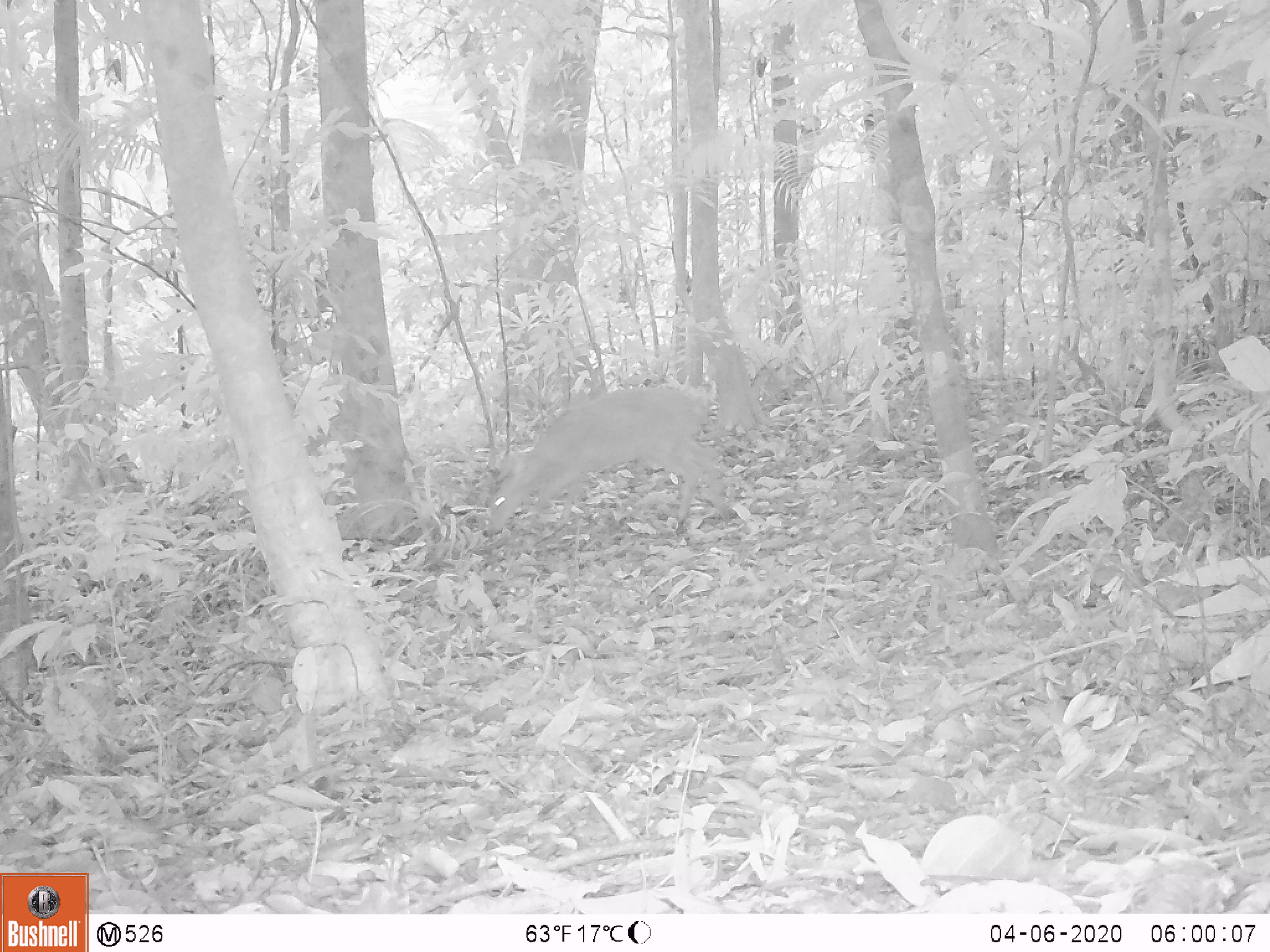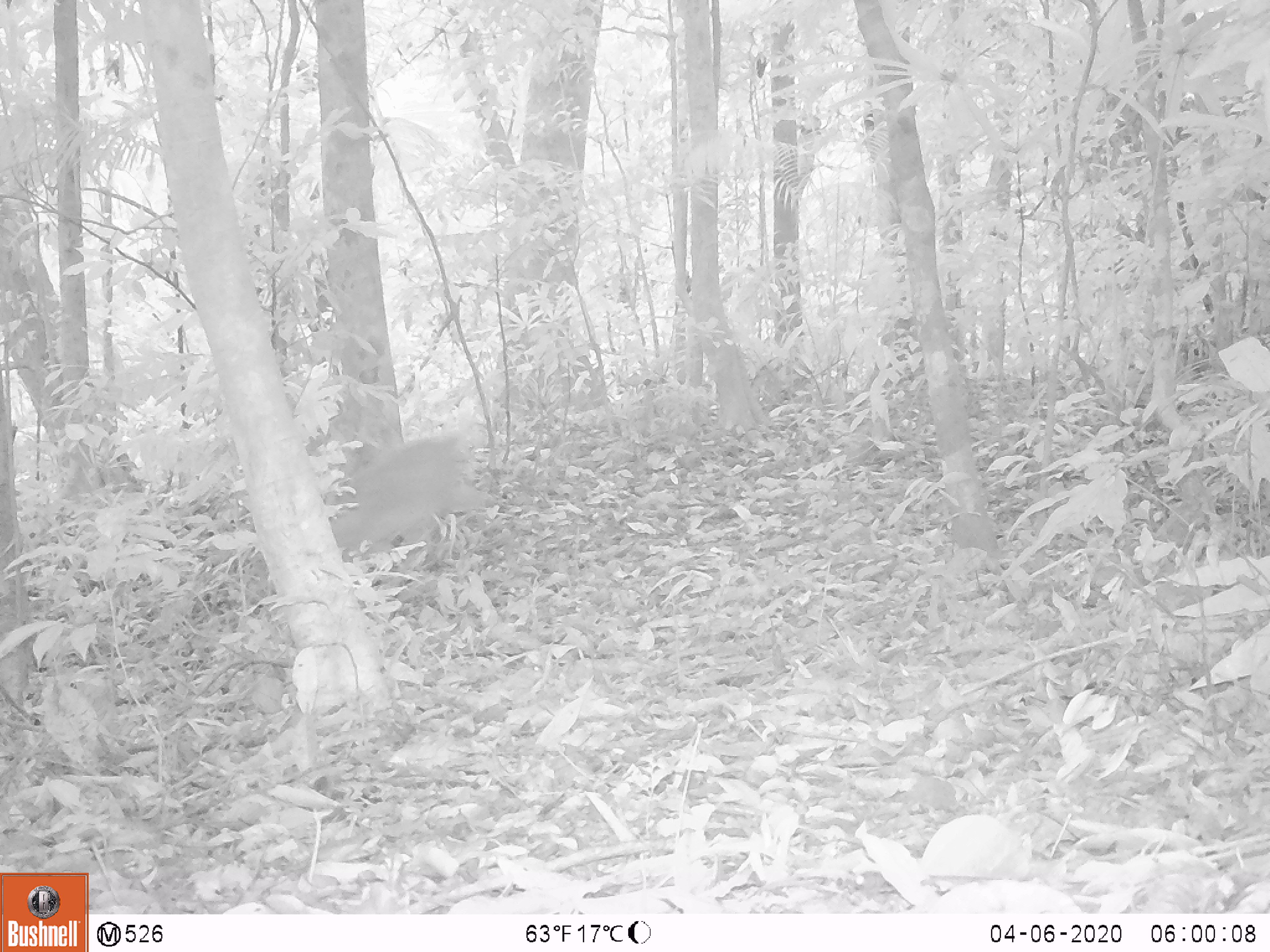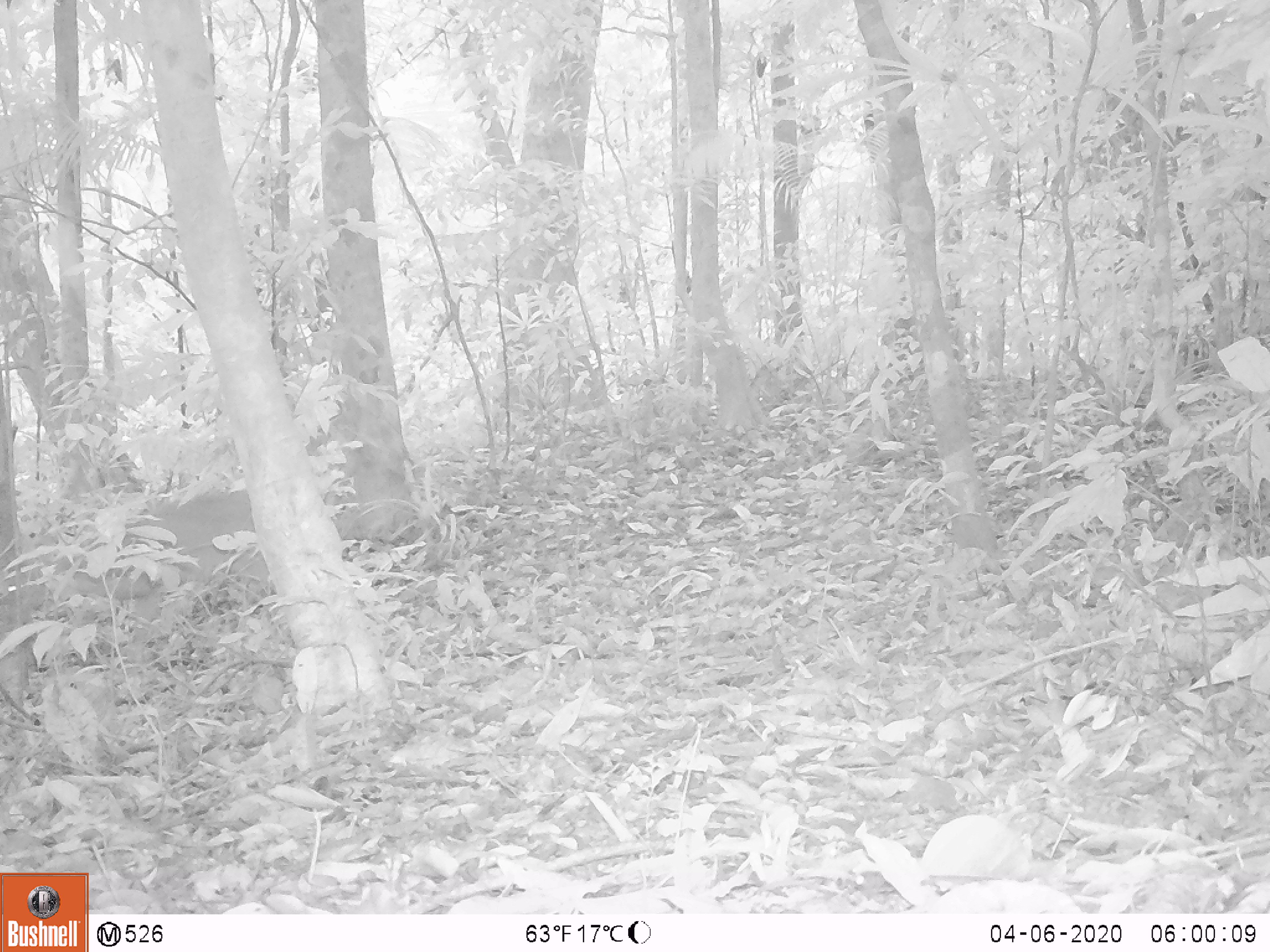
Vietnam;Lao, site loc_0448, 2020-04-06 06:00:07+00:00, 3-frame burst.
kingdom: Animalia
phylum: Chordata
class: Mammalia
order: Artiodactyla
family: Cervidae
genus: Muntiacus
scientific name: Muntiacus vuquangensis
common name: large-antlered muntjac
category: large antlered muntjac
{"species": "large antlered muntjac (large-antlered muntjac) (Muntiacus vuquangensis)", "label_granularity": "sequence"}